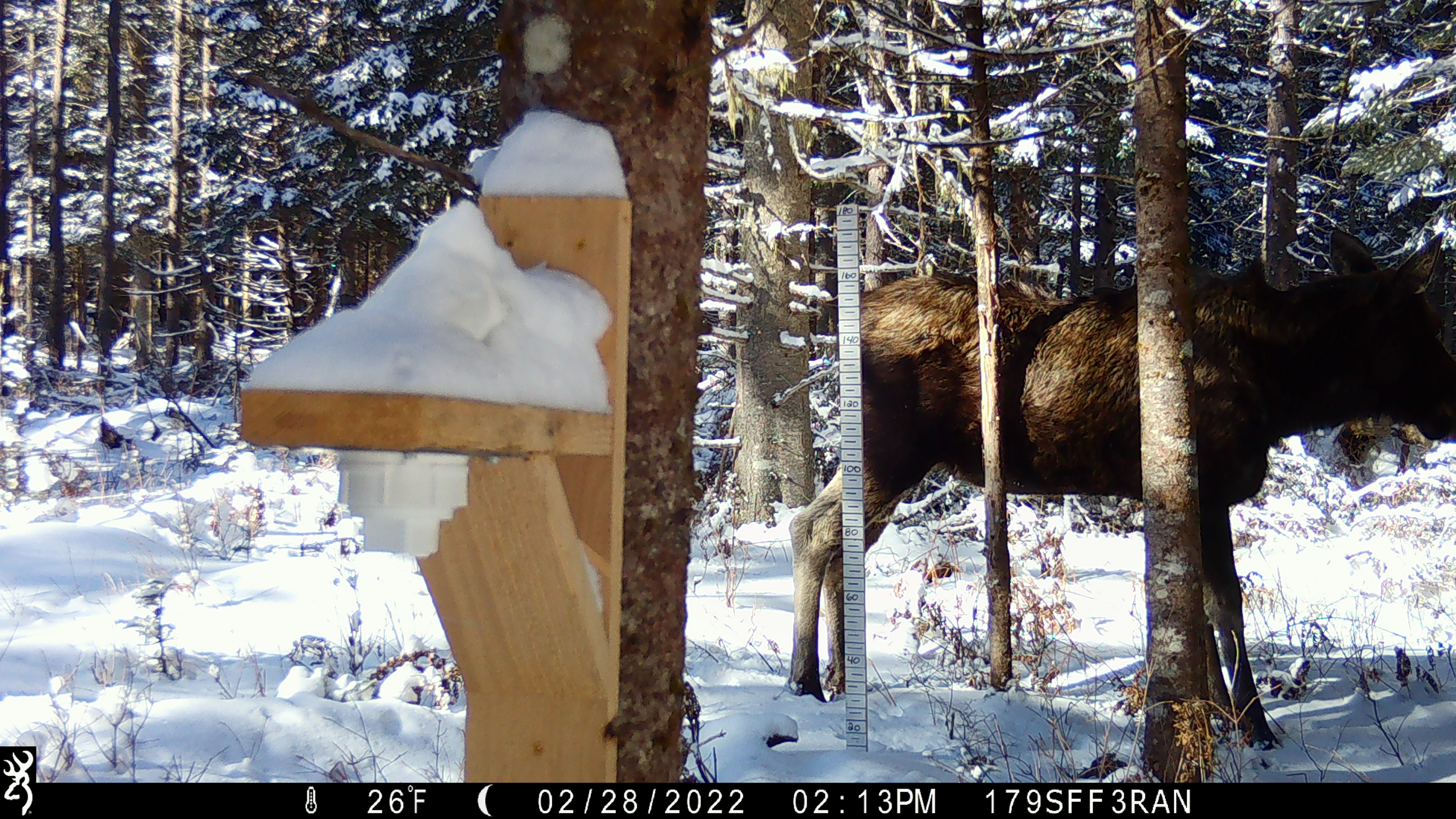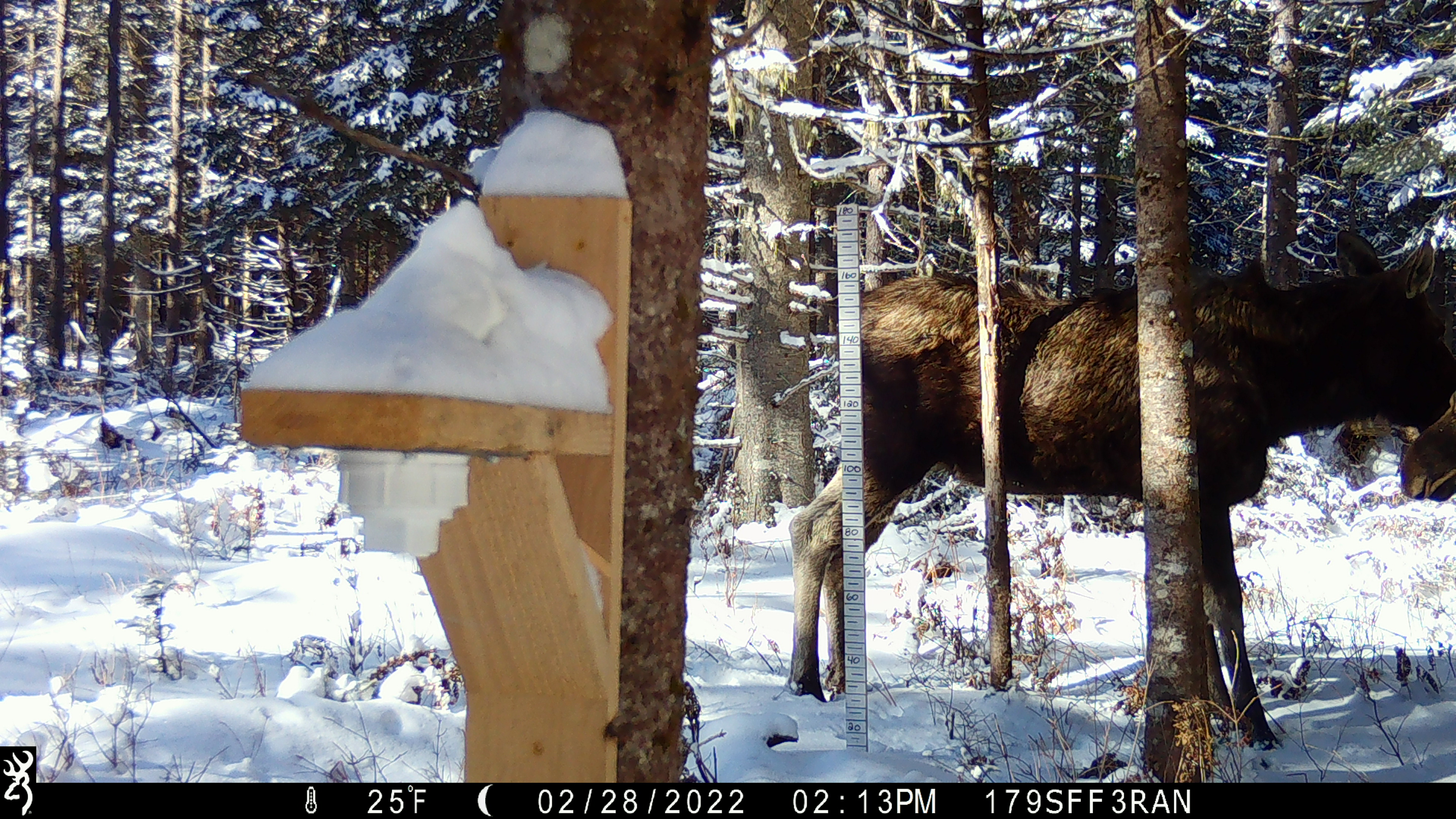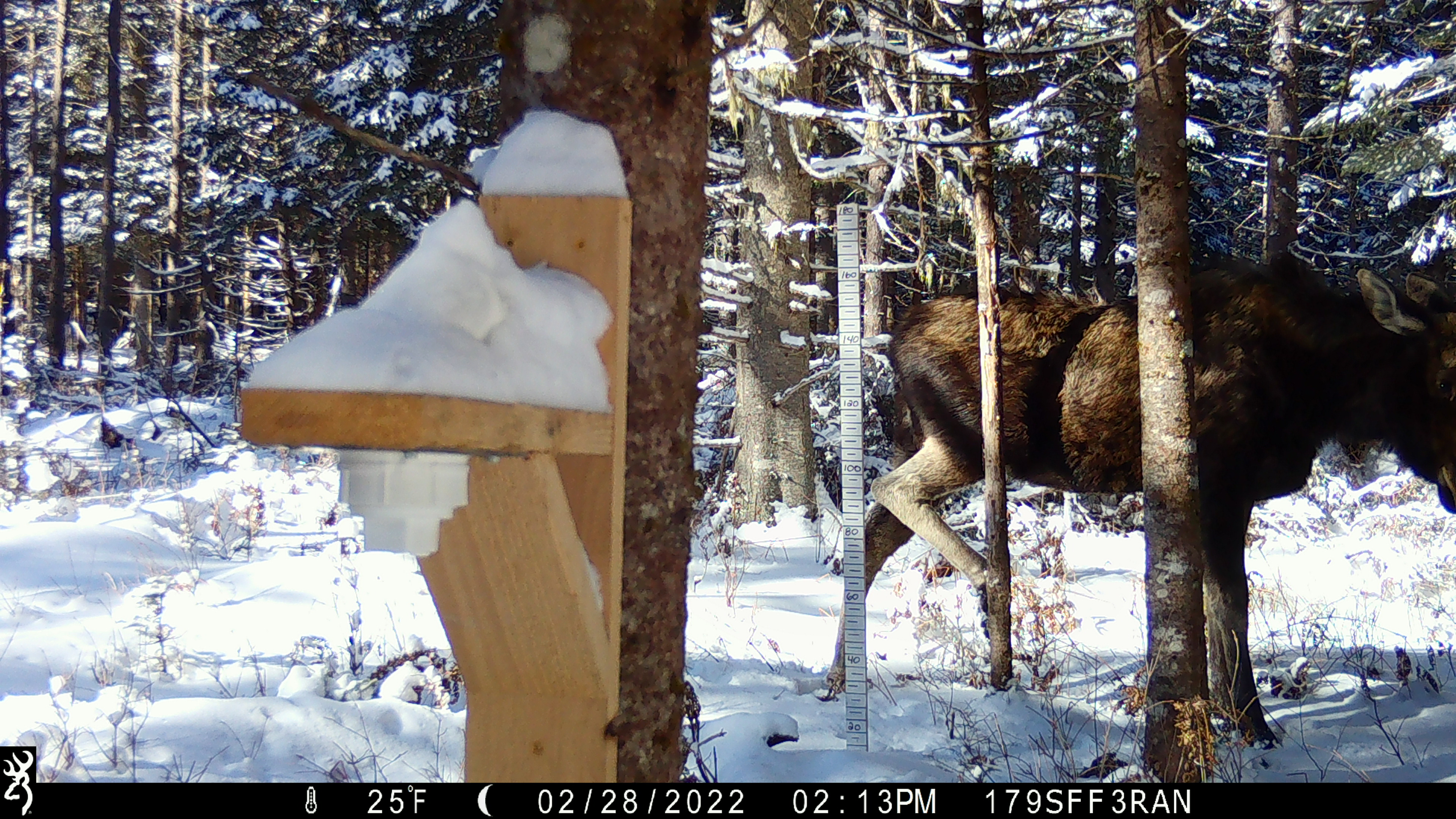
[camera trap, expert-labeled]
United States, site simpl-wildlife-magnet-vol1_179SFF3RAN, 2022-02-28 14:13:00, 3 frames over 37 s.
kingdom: Animalia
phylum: Chordata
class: Mammalia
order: Artiodactyla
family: Cervidae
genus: Alces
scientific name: Alces alces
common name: moose